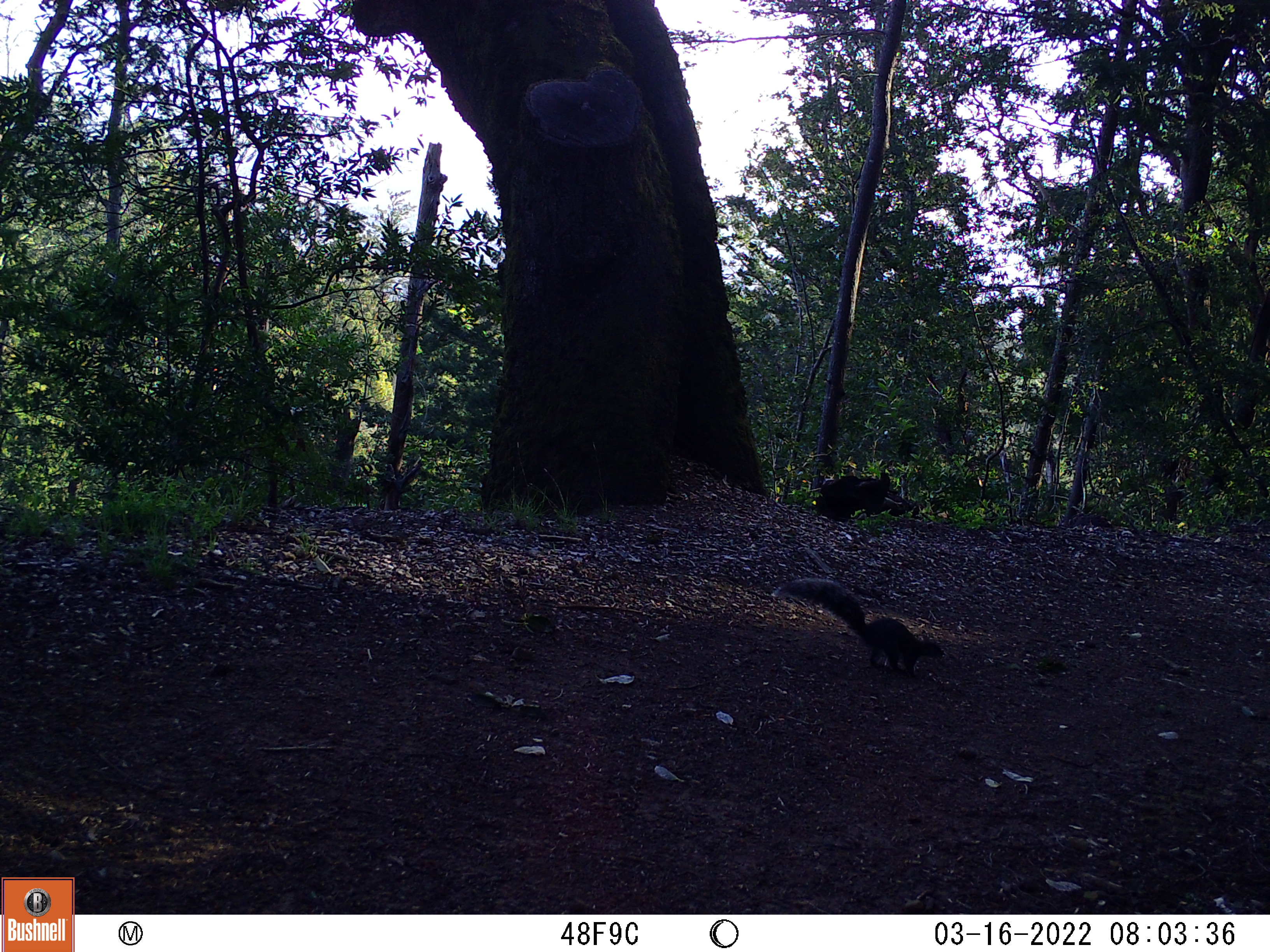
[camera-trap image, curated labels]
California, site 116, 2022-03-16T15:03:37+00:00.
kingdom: Animalia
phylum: Chordata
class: Mammalia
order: Rodentia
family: Sciuridae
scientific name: Sciuridae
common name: squirrel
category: unknown squirrel